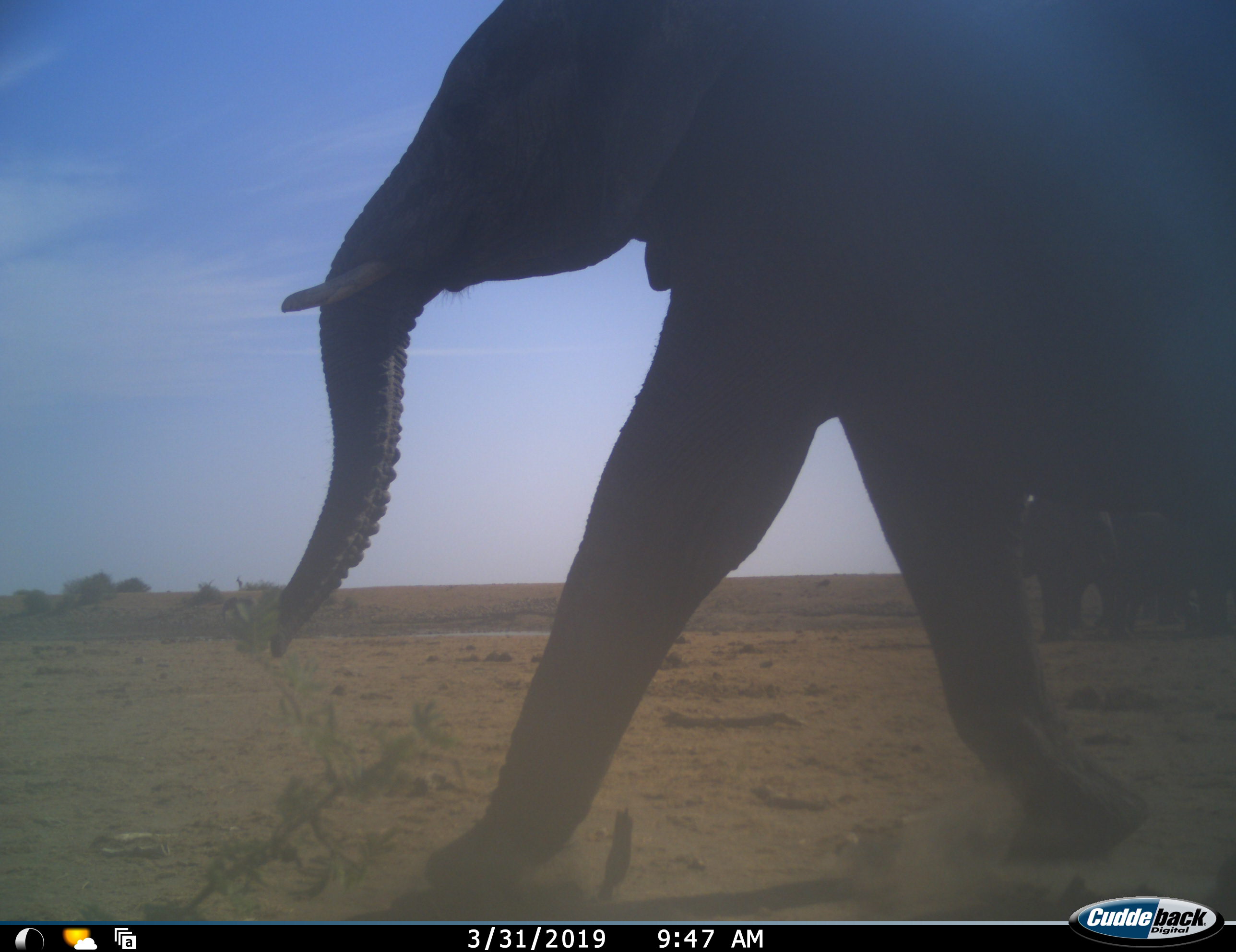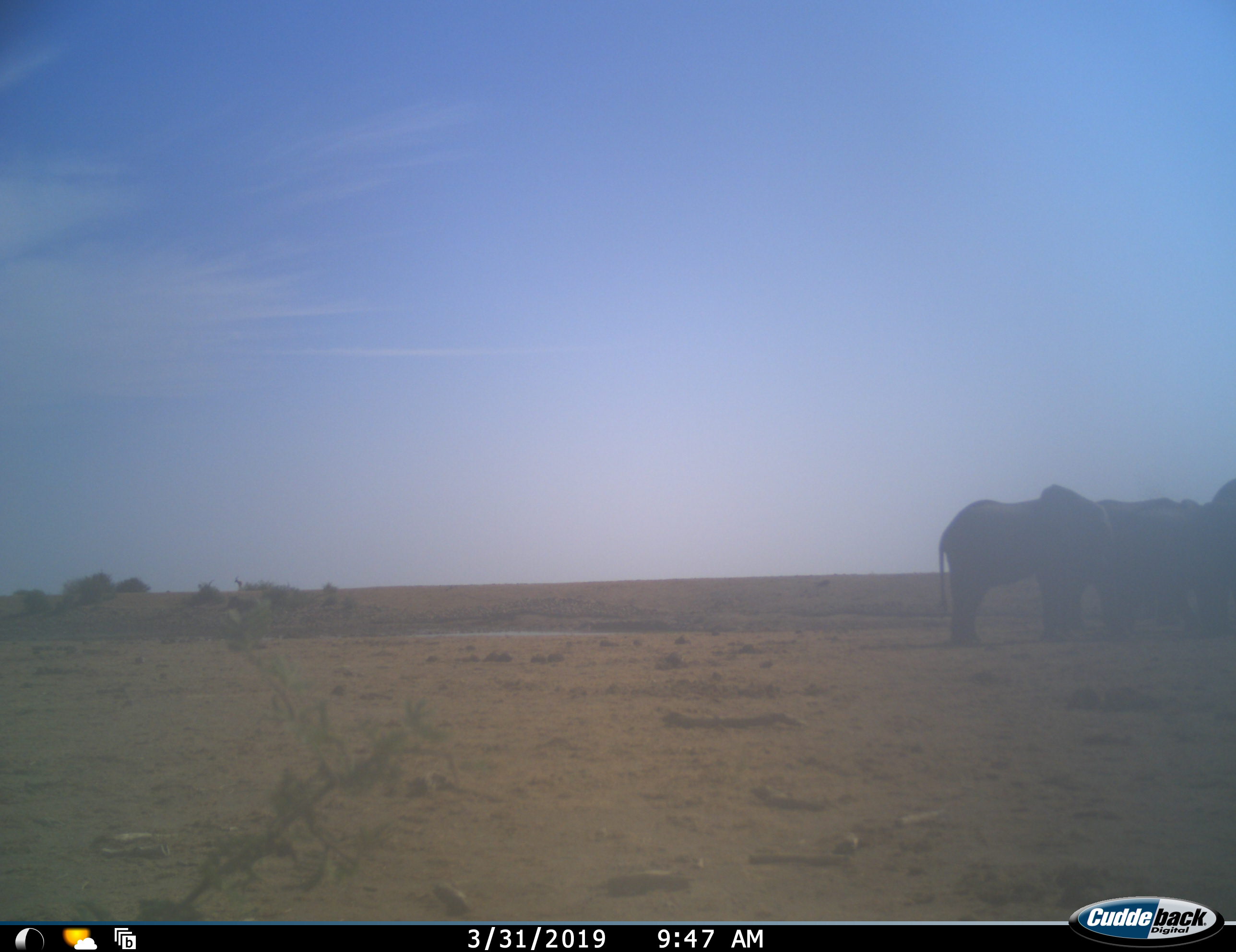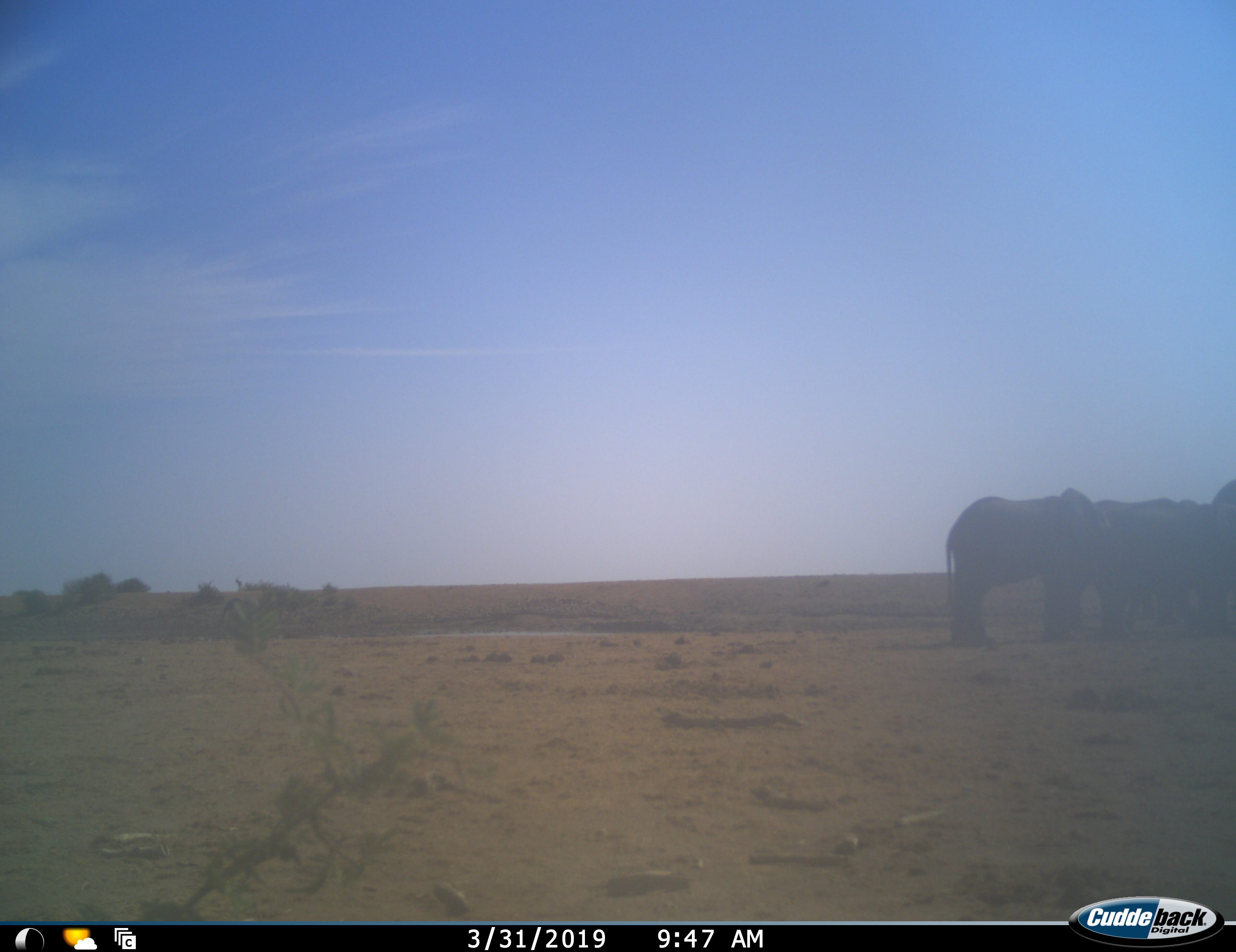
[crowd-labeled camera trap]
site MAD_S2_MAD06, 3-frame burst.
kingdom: Animalia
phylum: Chordata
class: Mammalia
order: Proboscidea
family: Elephantidae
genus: Loxodonta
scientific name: Loxodonta africana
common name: african bush elephant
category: elephant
Elephant (african bush elephant) (Loxodonta africana), count 5. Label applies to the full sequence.